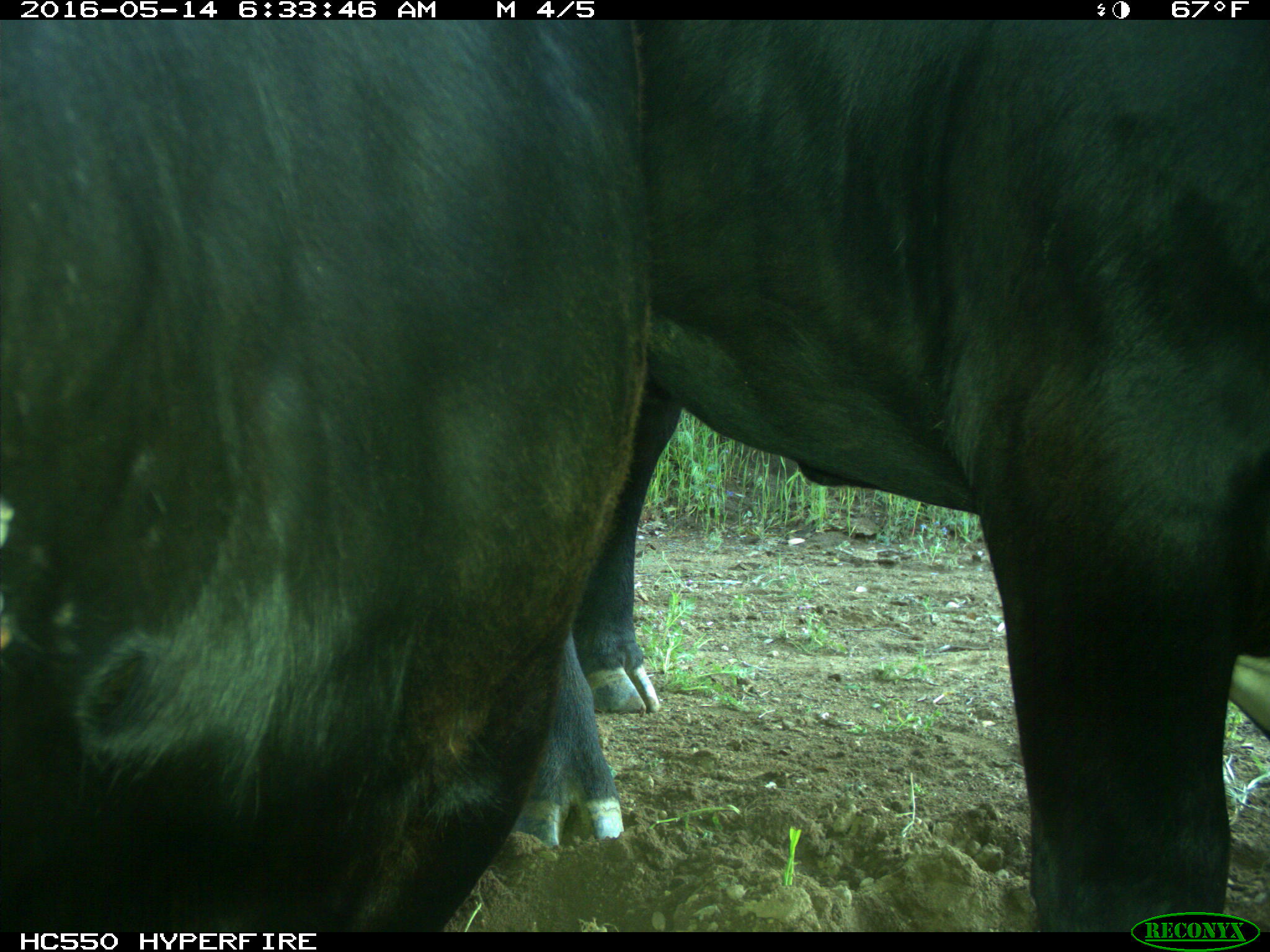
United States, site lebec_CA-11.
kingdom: Animalia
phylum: Chordata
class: Mammalia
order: Artiodactyla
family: Bovidae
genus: Bos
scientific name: Bos taurus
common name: domestic cow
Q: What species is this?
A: Bos taurus (domestic cow).